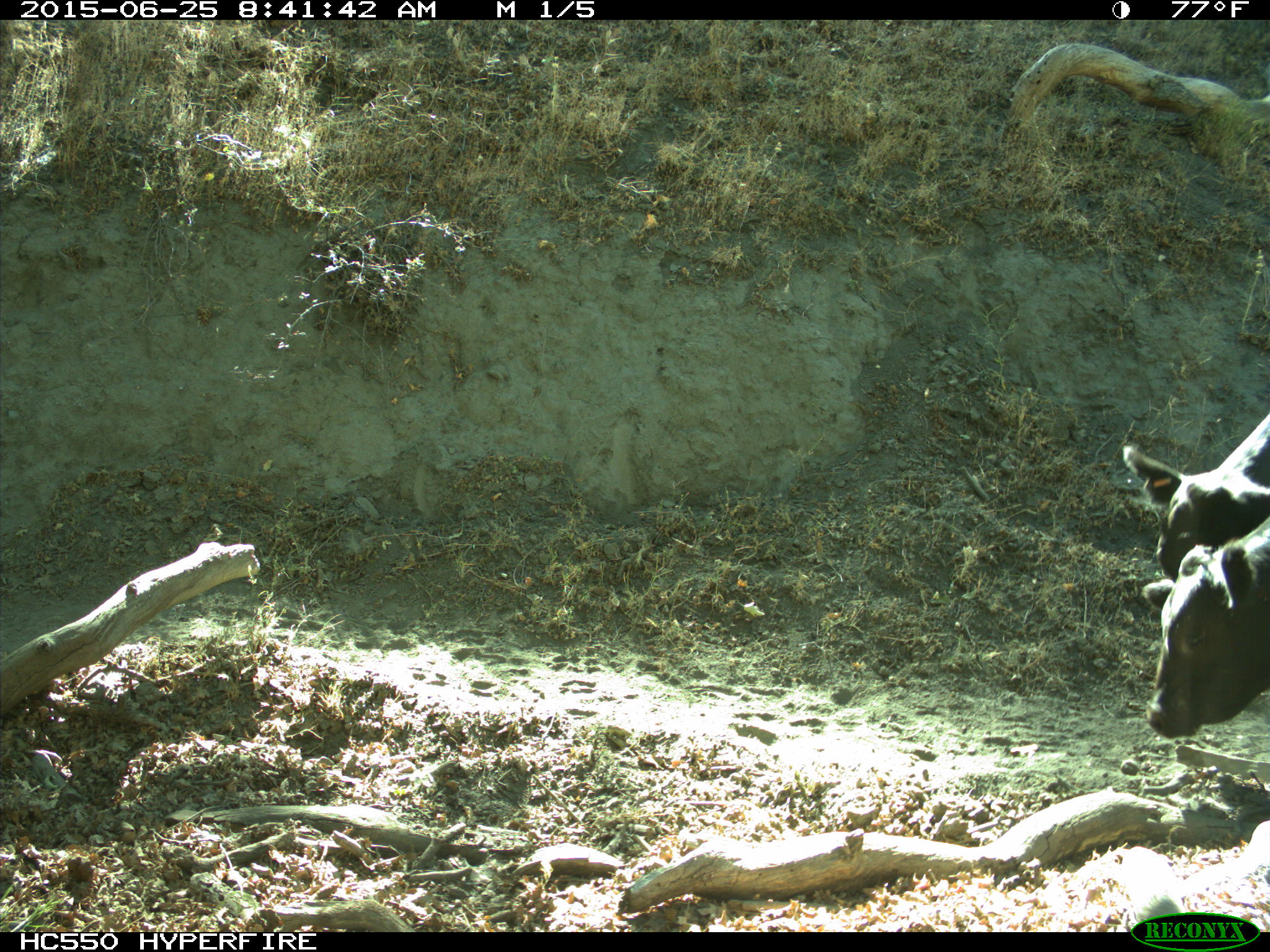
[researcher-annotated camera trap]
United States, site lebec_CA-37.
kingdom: Animalia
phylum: Chordata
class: Mammalia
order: Artiodactyla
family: Bovidae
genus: Bos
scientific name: Bos taurus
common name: domestic cow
Bos taurus (domestic cow).